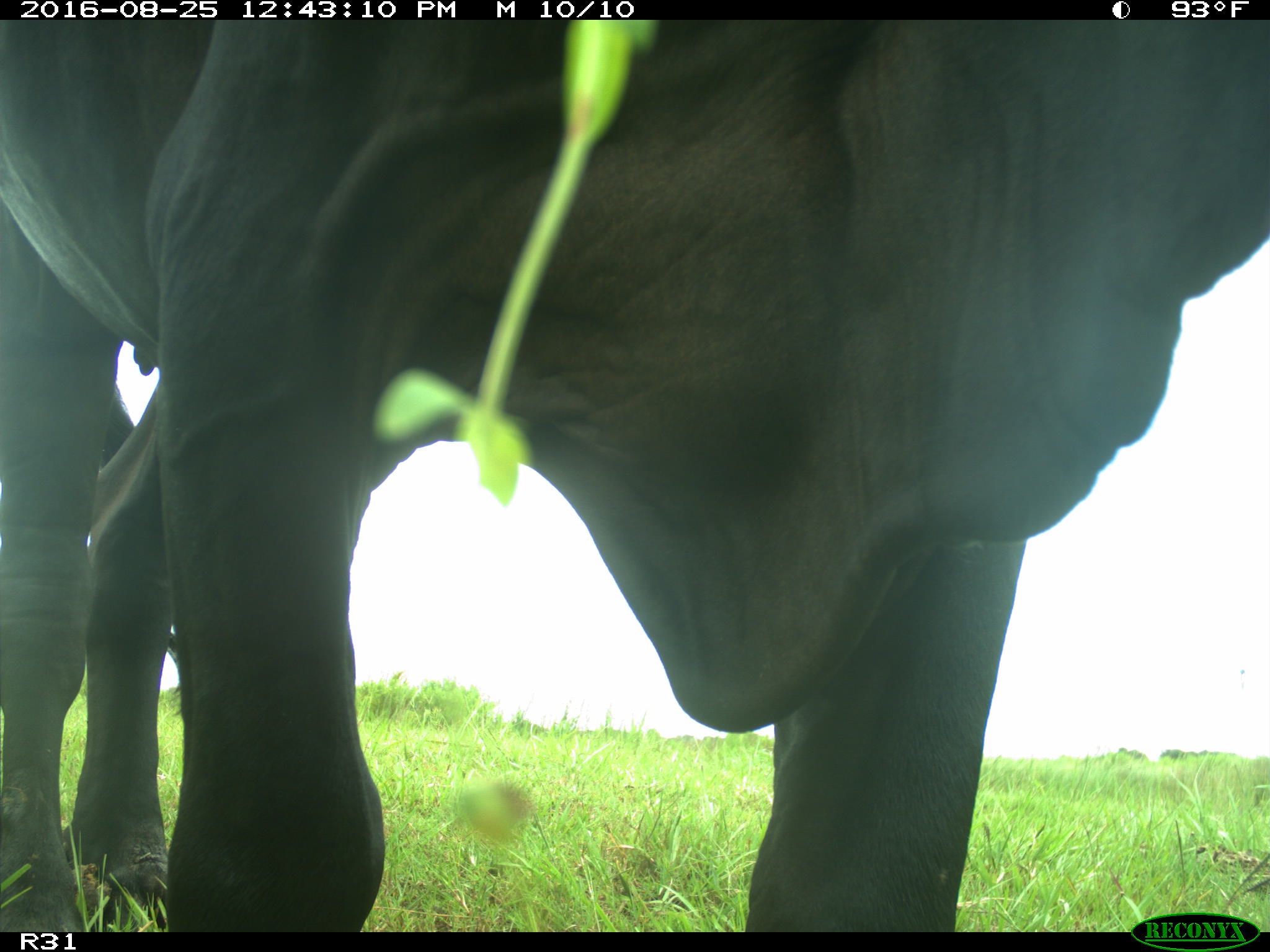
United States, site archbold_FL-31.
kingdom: Animalia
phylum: Chordata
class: Mammalia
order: Artiodactyla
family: Bovidae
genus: Bos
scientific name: Bos taurus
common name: domestic cow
Bos taurus (domestic cow).